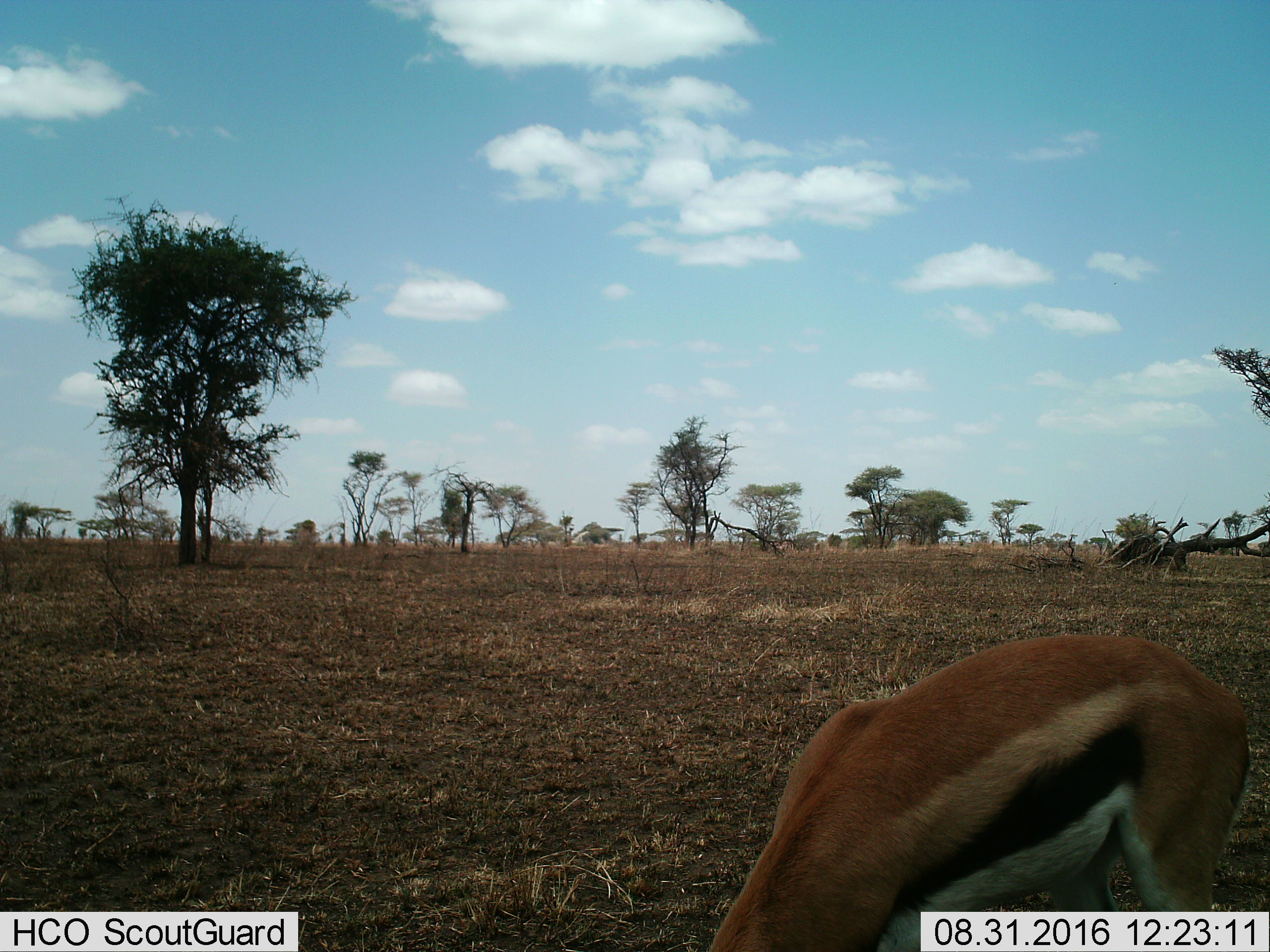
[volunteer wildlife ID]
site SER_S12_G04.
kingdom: Animalia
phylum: Chordata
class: Mammalia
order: Artiodactyla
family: Bovidae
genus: Eudorcas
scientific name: Eudorcas thomsonii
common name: thomson's gazelle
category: gazellethomsons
Gazellethomsons (thomson's gazelle) (Eudorcas thomsonii), count 1. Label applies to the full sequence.